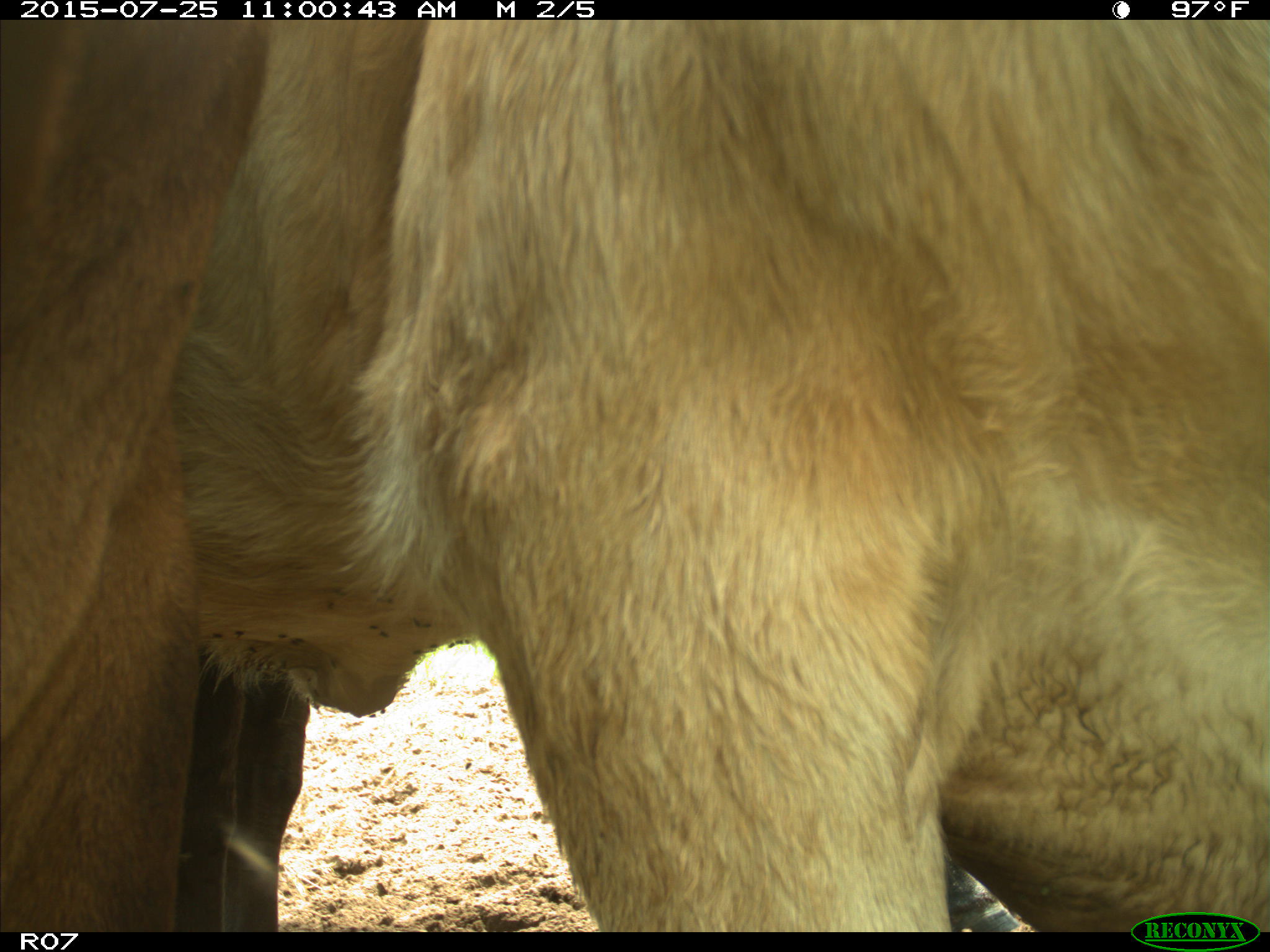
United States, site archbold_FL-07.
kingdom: Animalia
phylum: Chordata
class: Mammalia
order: Artiodactyla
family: Bovidae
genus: Bos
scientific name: Bos taurus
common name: domestic cow